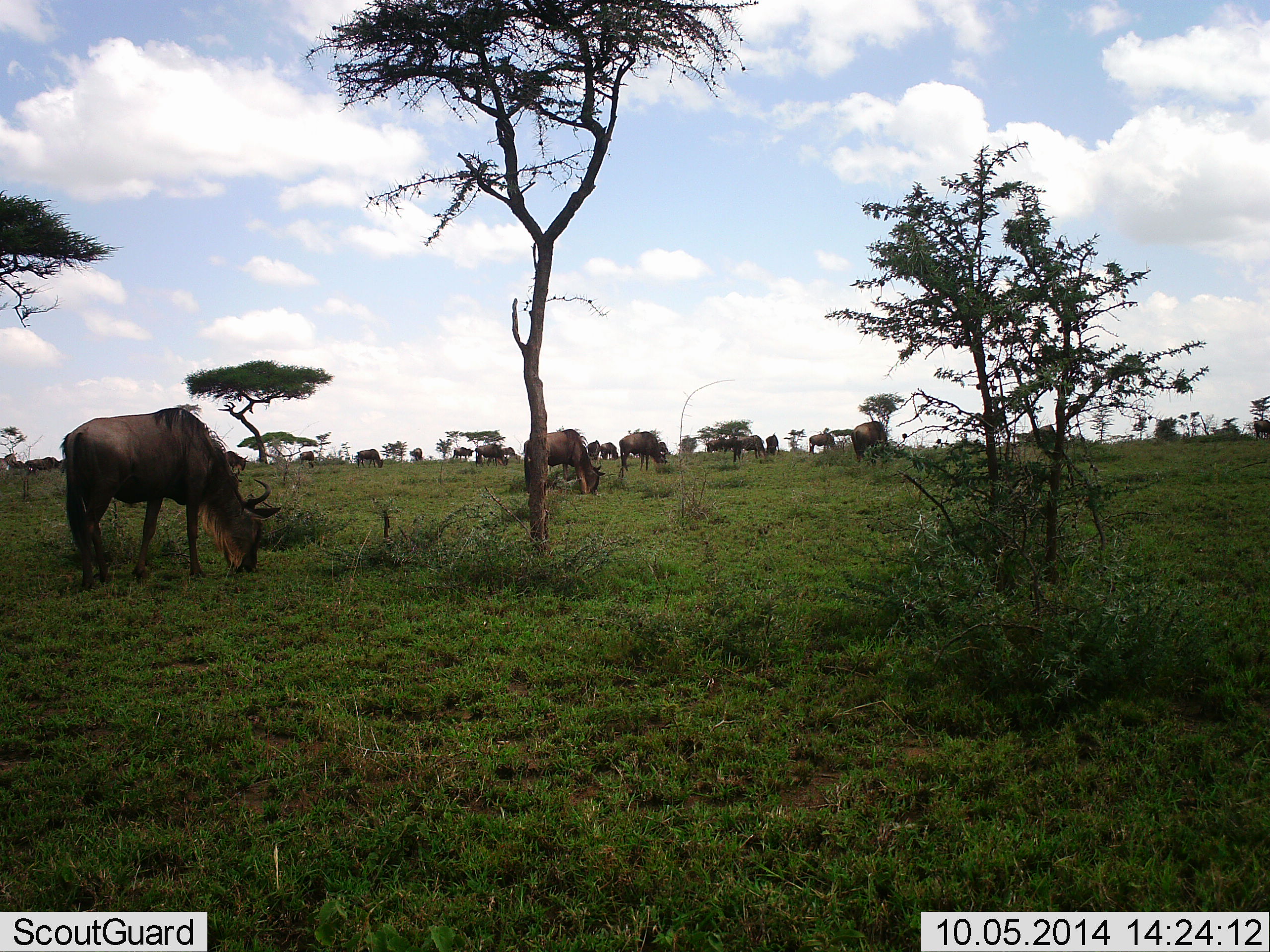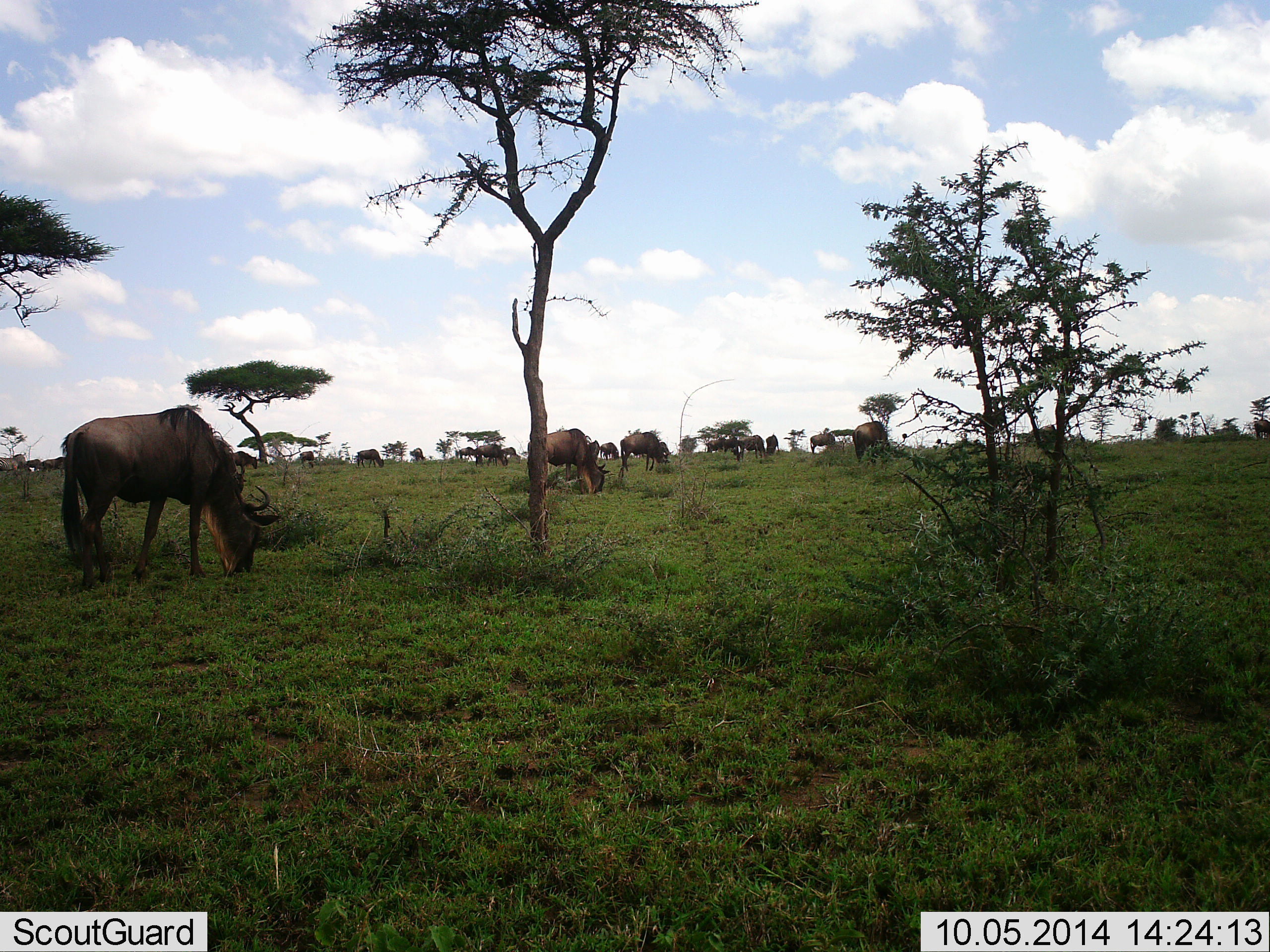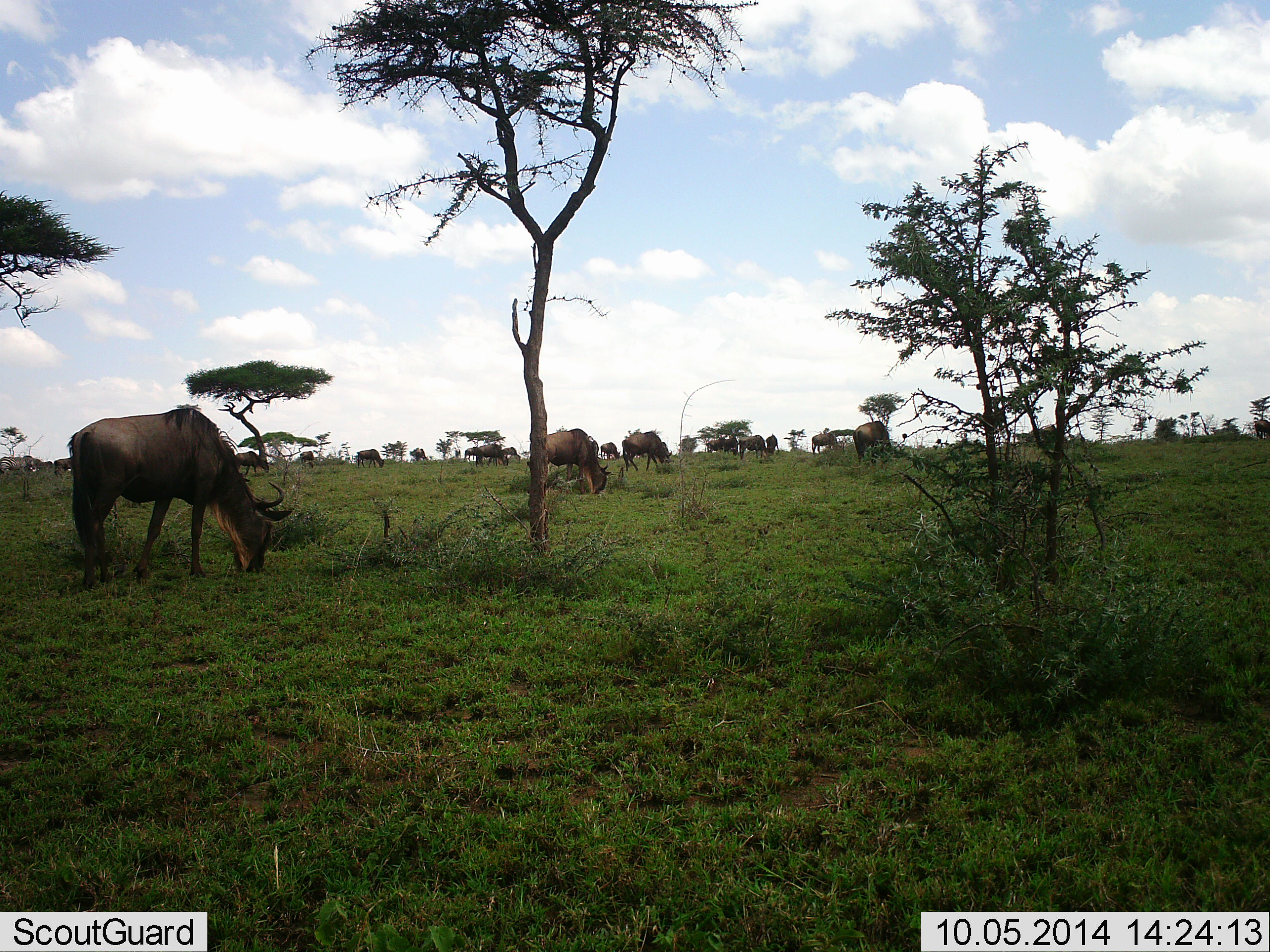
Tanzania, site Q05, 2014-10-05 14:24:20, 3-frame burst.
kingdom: Animalia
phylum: Chordata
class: Mammalia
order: Artiodactyla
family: Bovidae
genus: Connochaetes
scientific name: Connochaetes taurinus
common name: blue wildebeest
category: wildebeest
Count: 11-50.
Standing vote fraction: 50%.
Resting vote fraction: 0%.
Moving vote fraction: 10%.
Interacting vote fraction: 0%.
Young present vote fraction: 0%.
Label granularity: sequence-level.